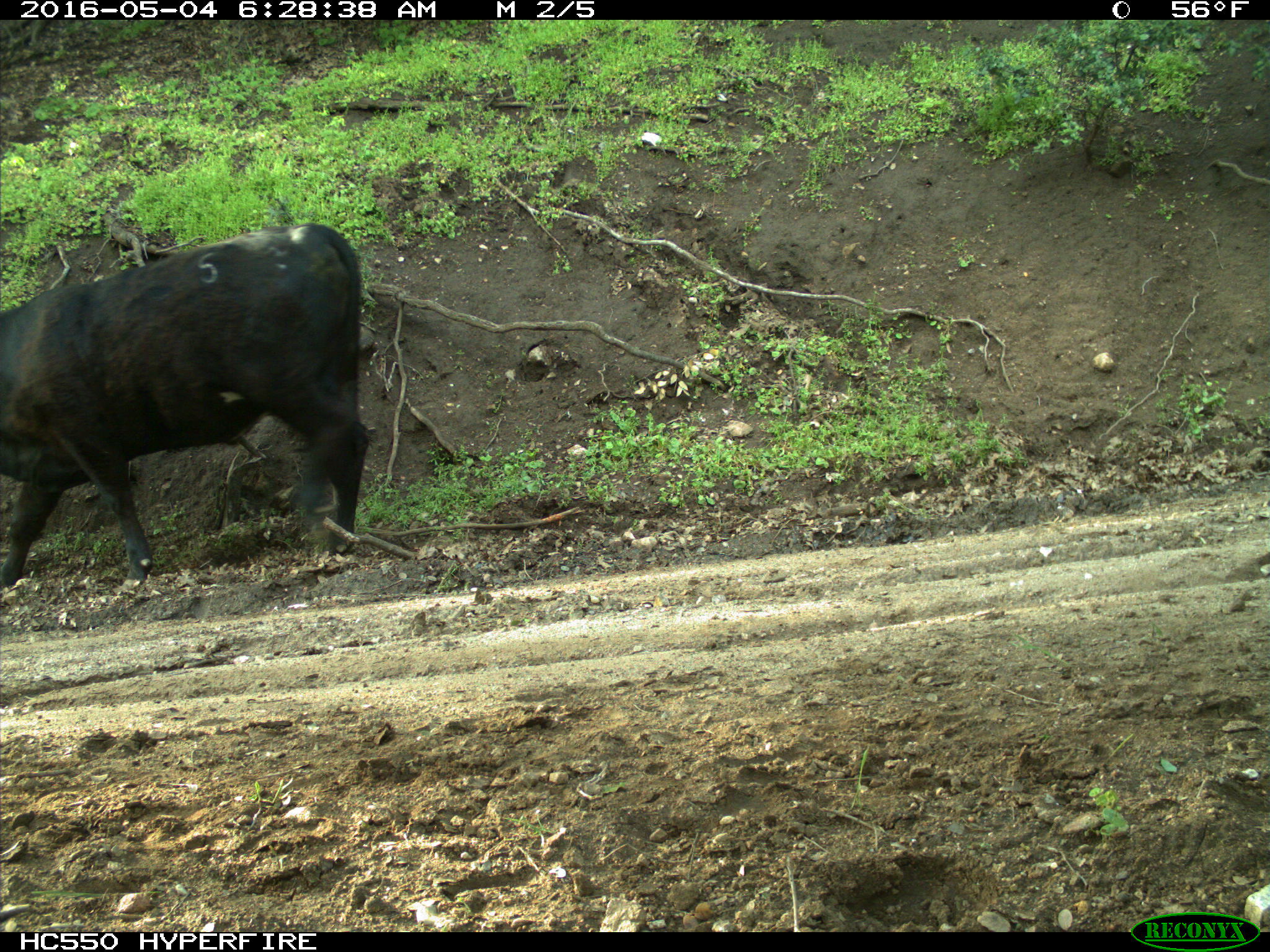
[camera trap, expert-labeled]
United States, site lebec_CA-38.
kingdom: Animalia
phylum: Chordata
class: Mammalia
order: Artiodactyla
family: Bovidae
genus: Bos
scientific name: Bos taurus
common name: domestic cow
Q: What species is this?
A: Bos taurus (domestic cow).